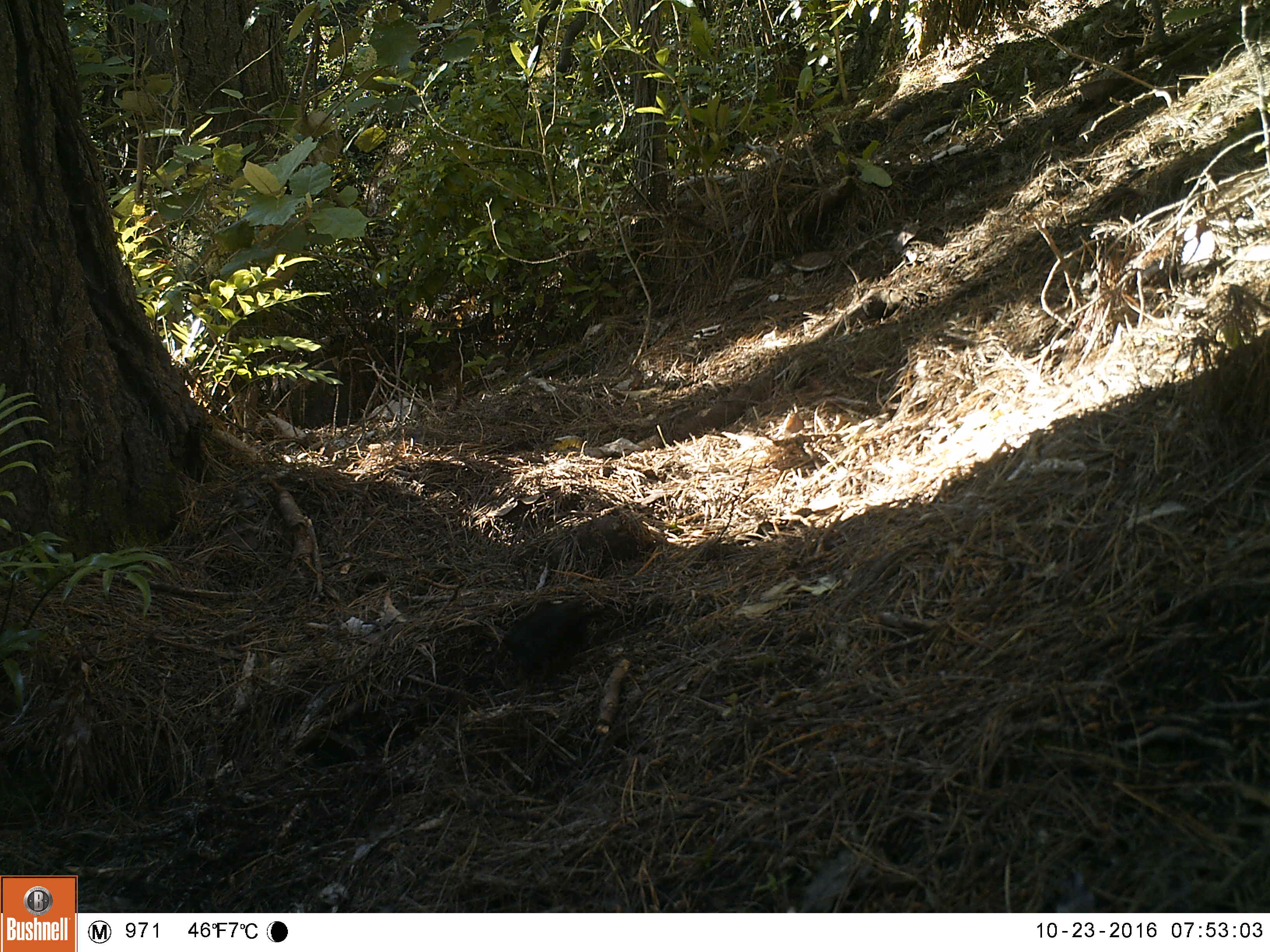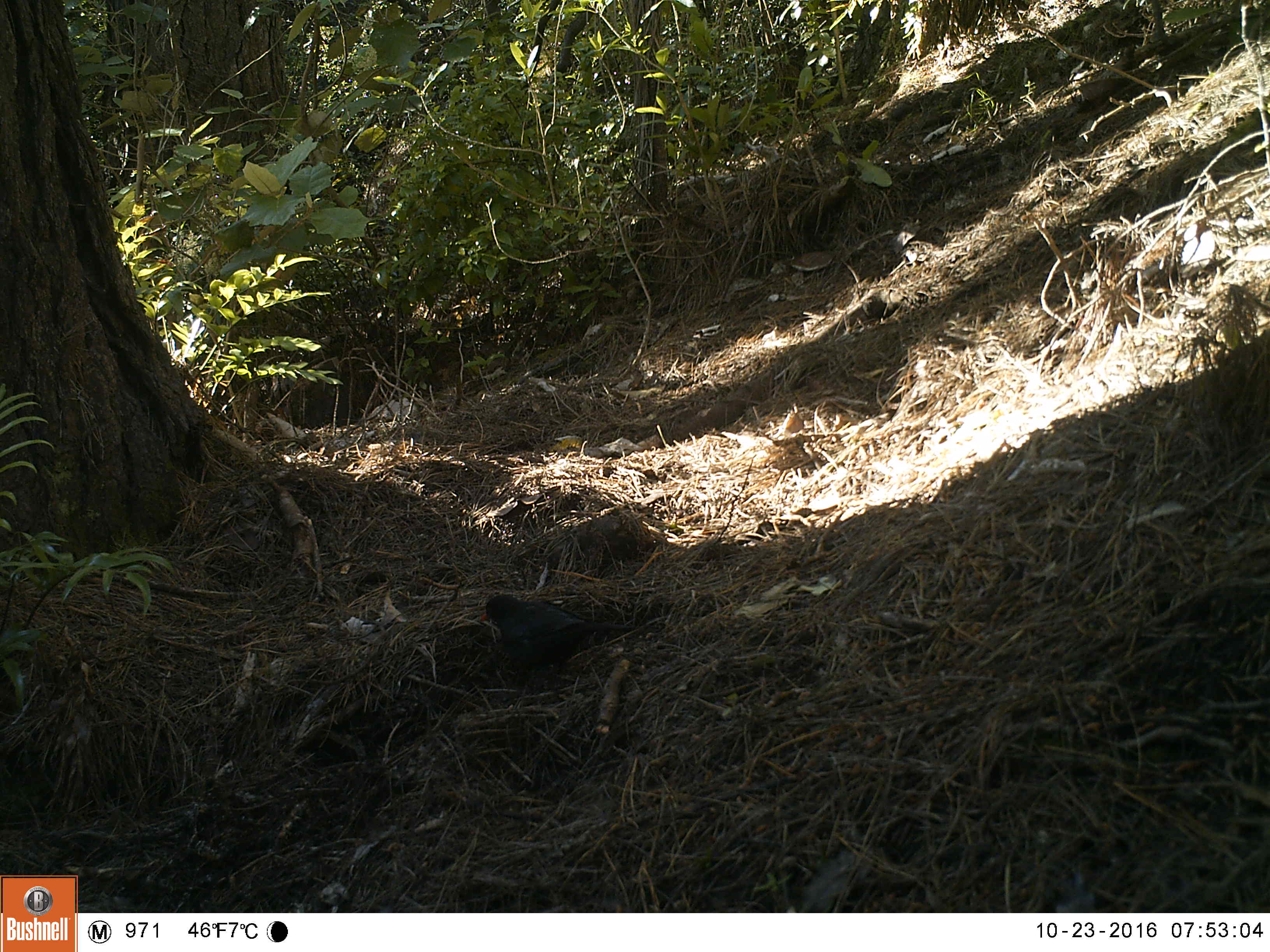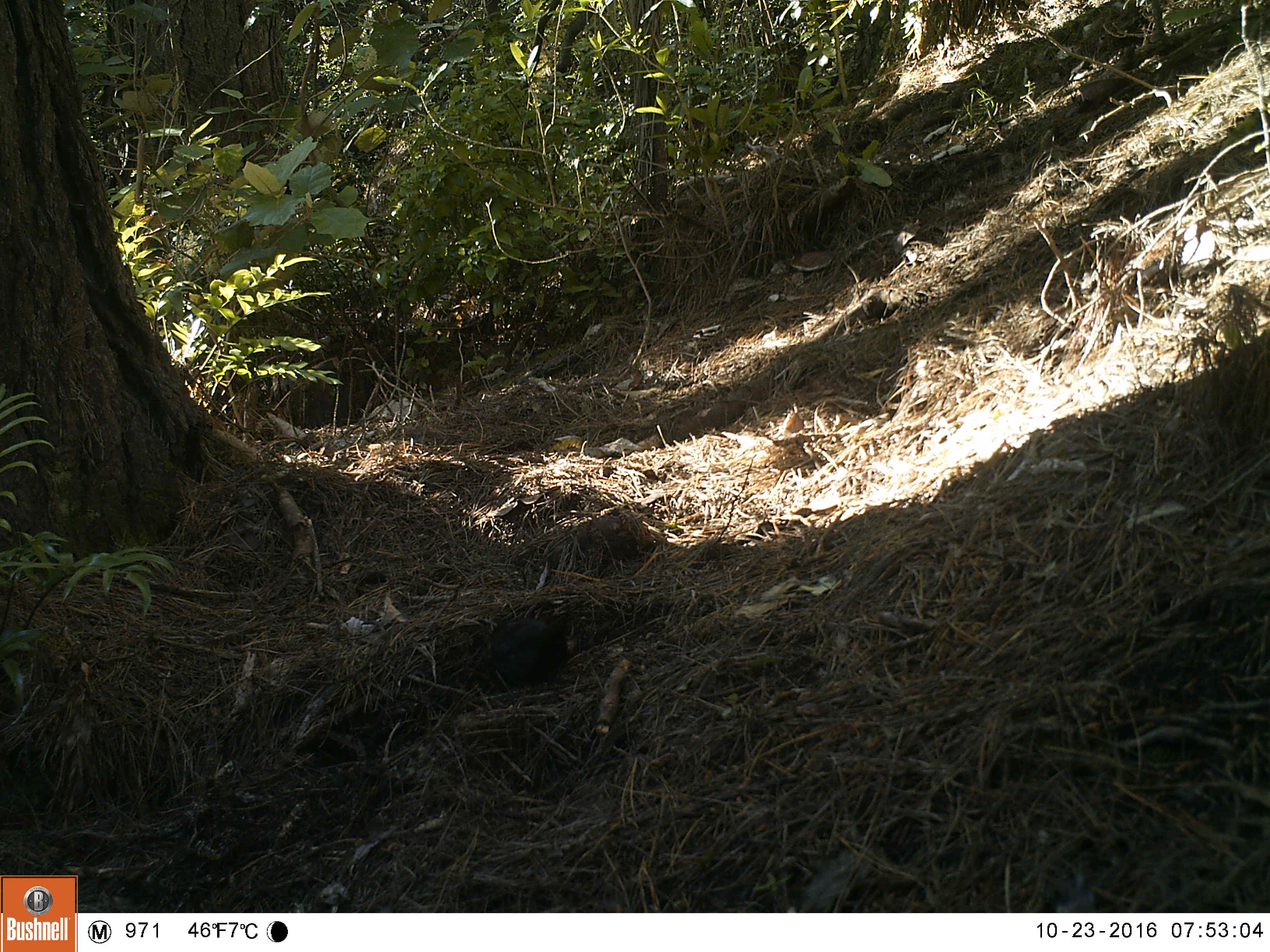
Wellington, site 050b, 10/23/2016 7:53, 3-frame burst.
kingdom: Animalia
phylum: Chordata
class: Aves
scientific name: Aves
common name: bird